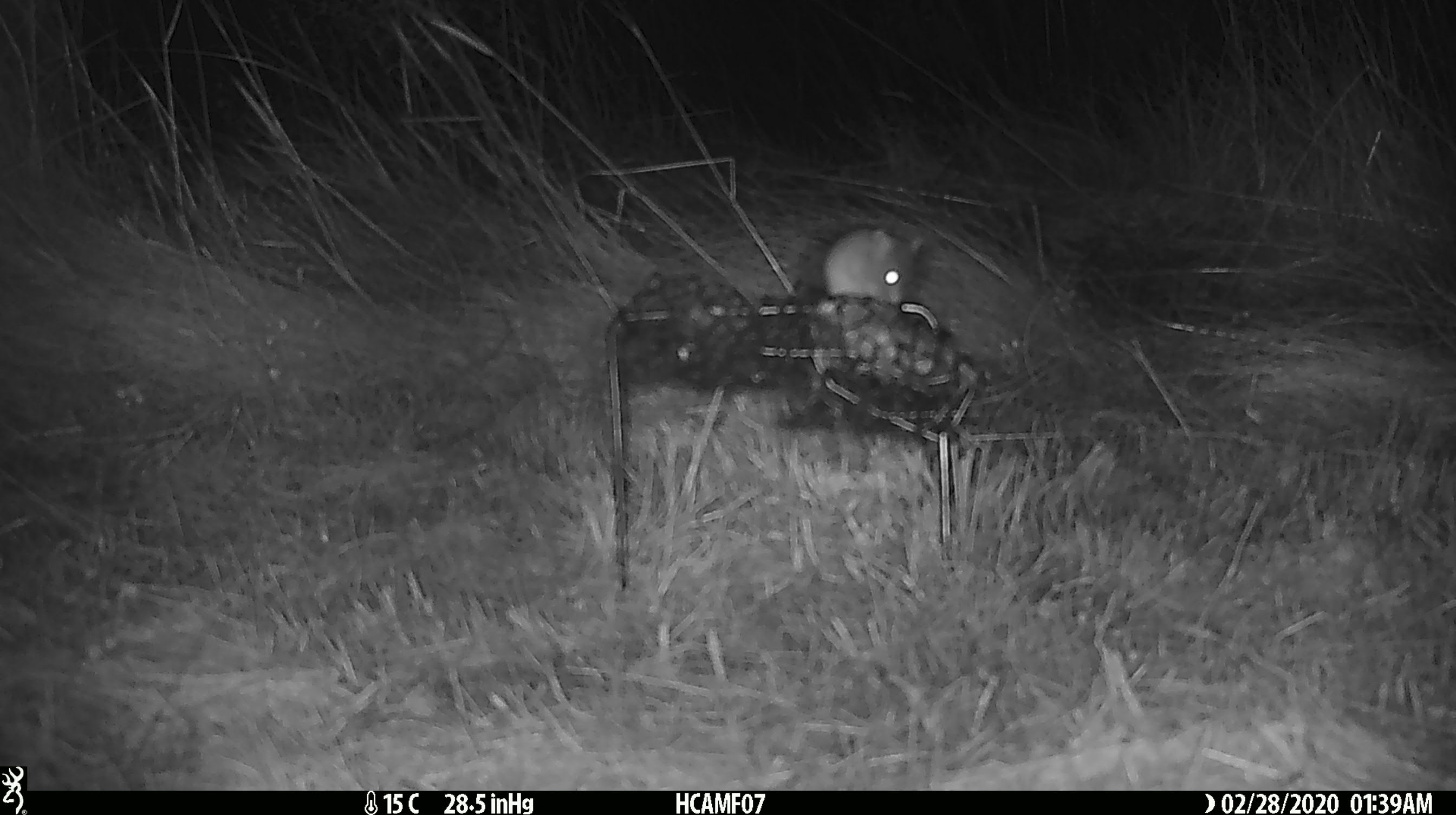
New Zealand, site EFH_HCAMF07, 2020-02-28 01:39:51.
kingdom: Animalia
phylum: Chordata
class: Mammalia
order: Rodentia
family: Muridae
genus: Mus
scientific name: Mus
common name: mouse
Mouse (Mus).